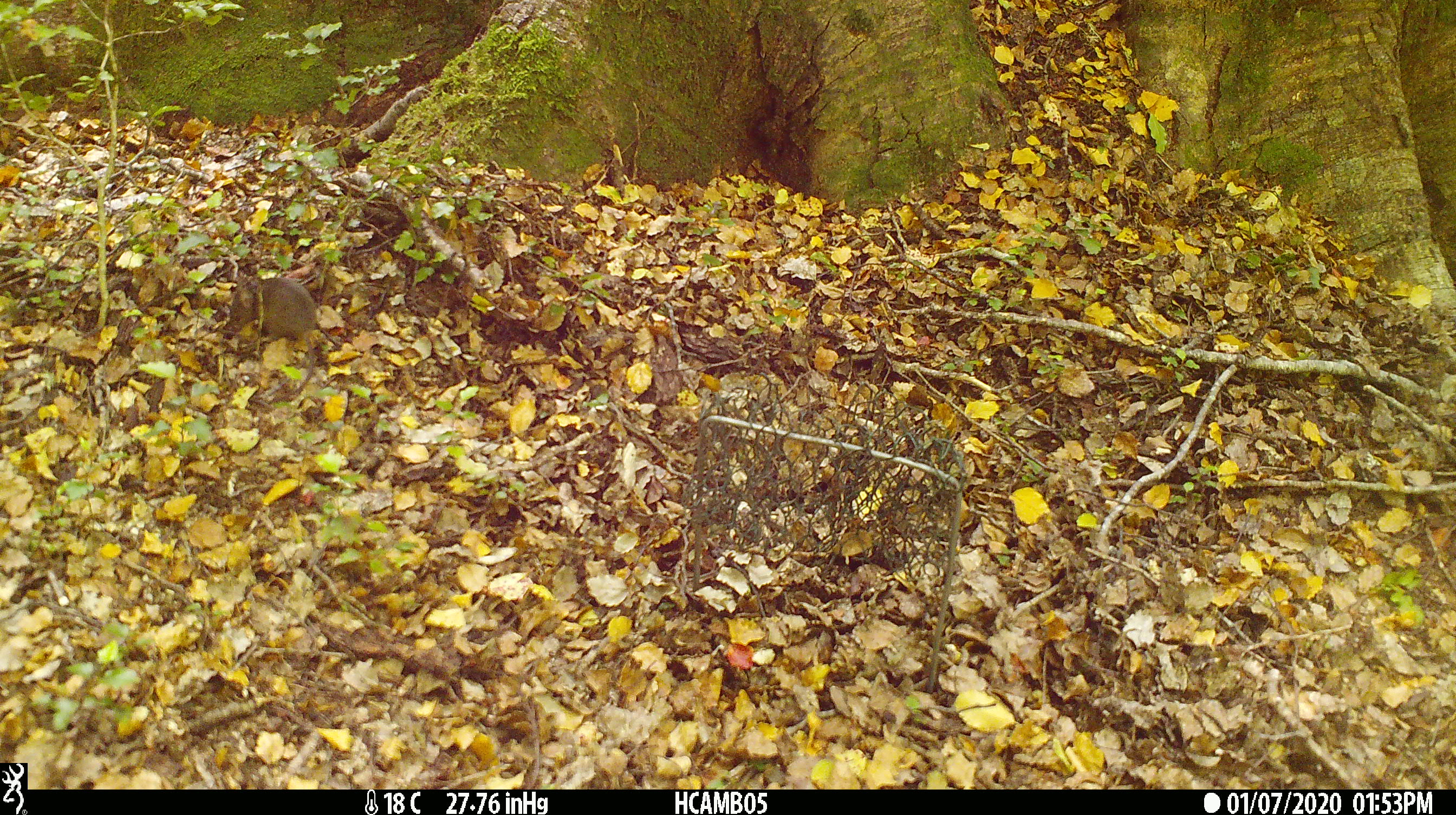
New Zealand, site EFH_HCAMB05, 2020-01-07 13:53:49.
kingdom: Animalia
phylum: Chordata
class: Mammalia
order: Rodentia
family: Muridae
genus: Mus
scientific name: Mus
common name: mouse